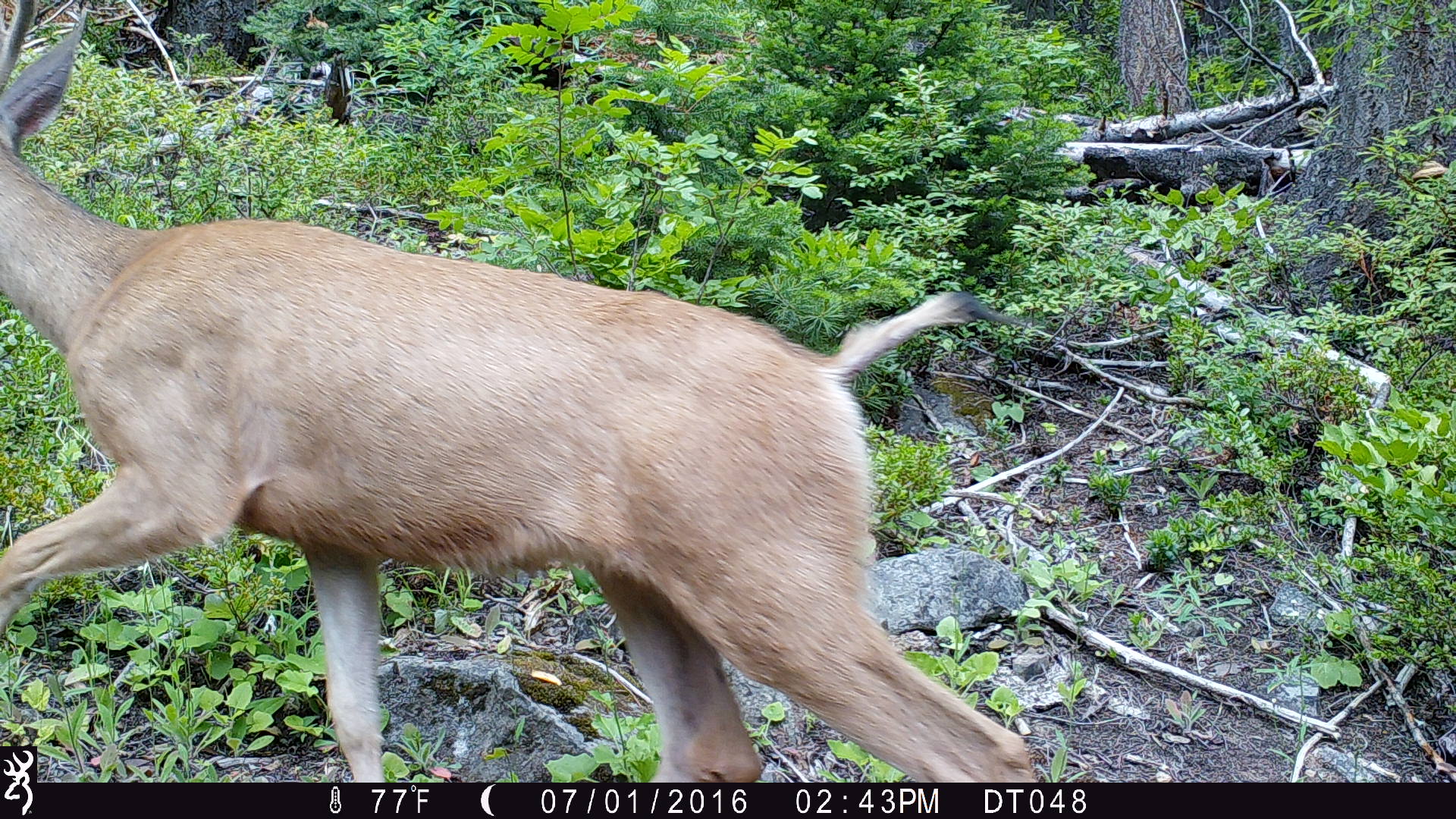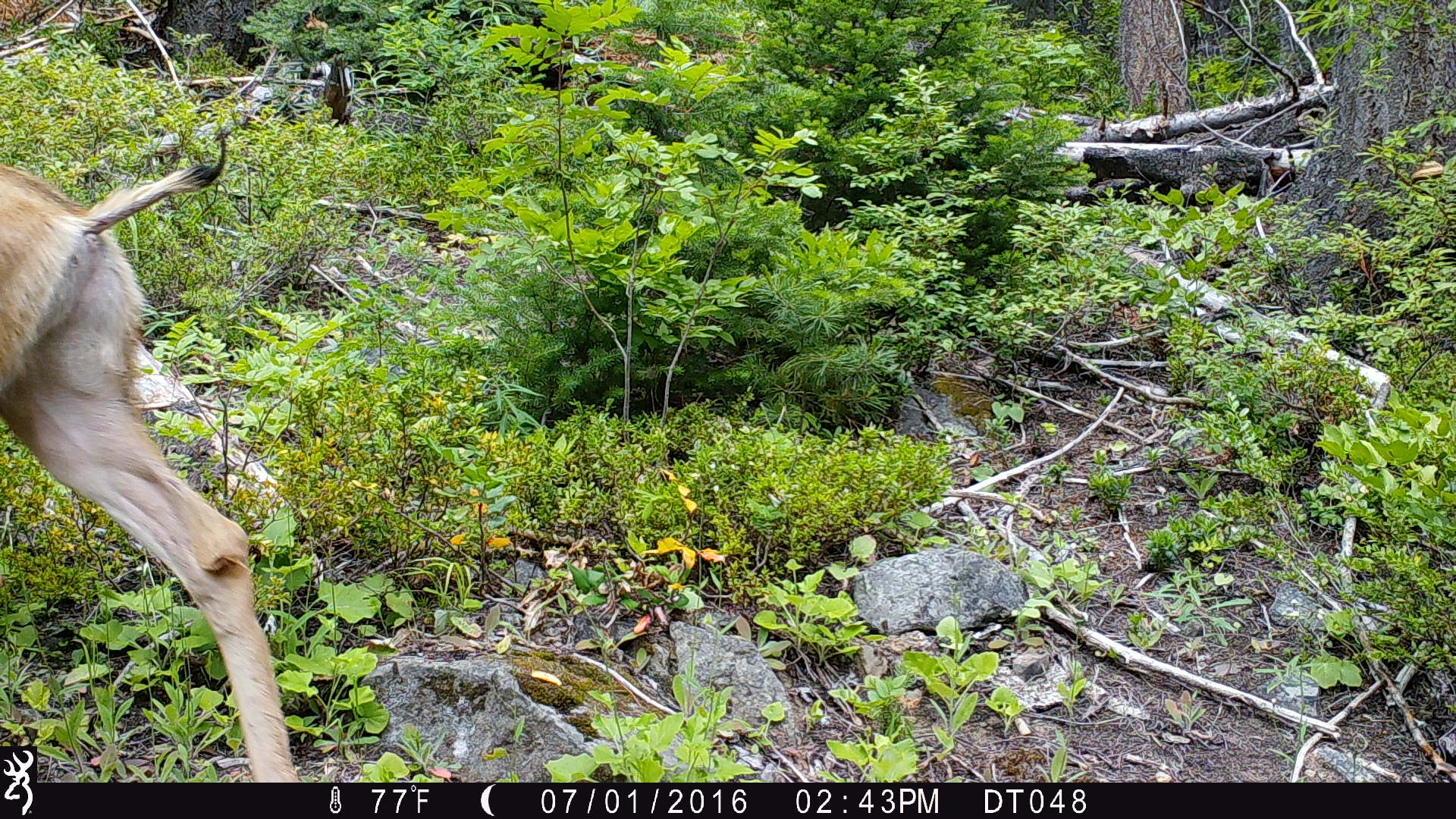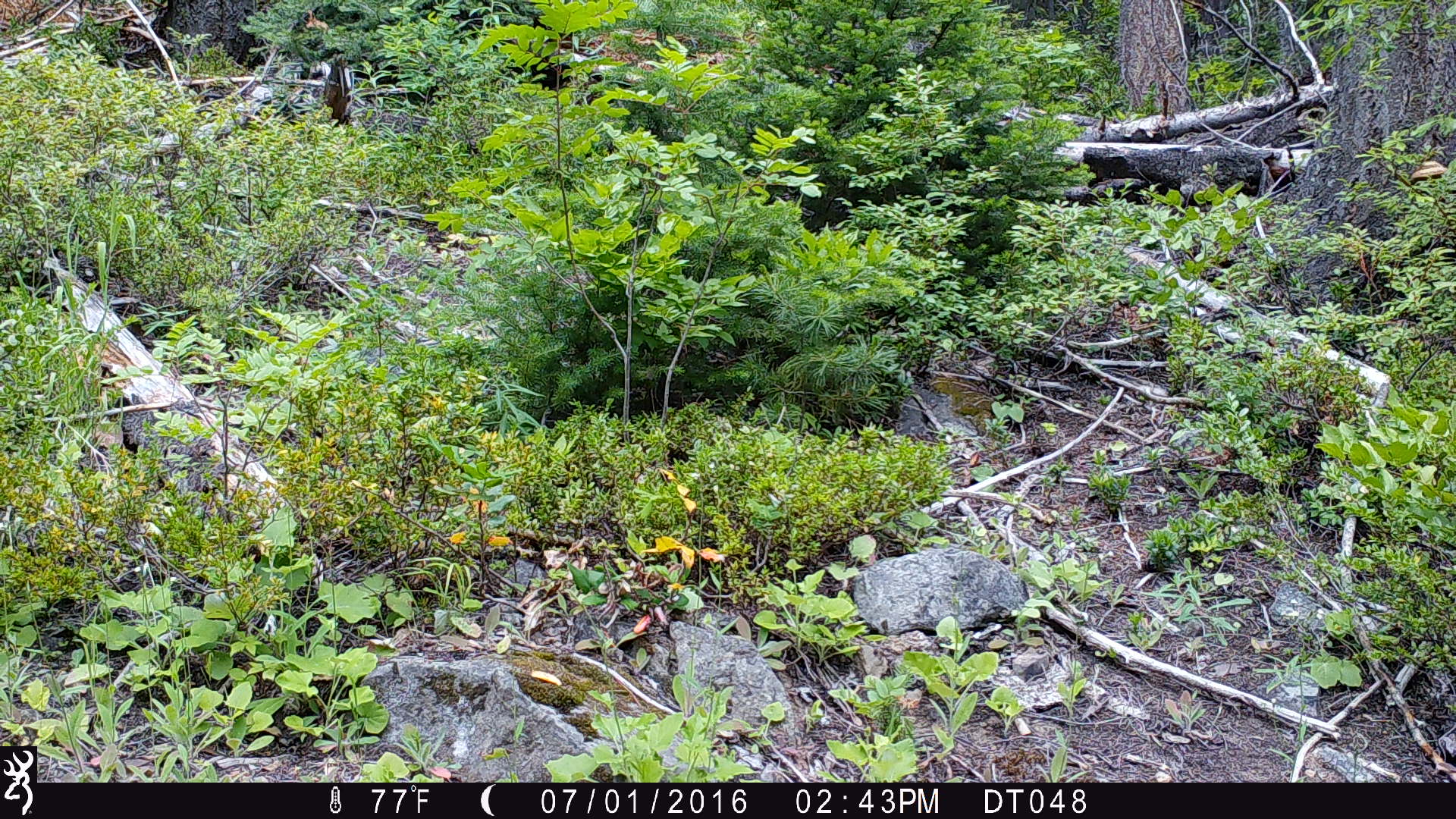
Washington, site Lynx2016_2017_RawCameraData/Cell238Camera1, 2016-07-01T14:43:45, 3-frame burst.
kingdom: Animalia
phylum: Chordata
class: Mammalia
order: Artiodactyla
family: Cervidae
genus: Odocoileus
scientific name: Odocoileus hemionus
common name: mule deer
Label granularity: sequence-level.